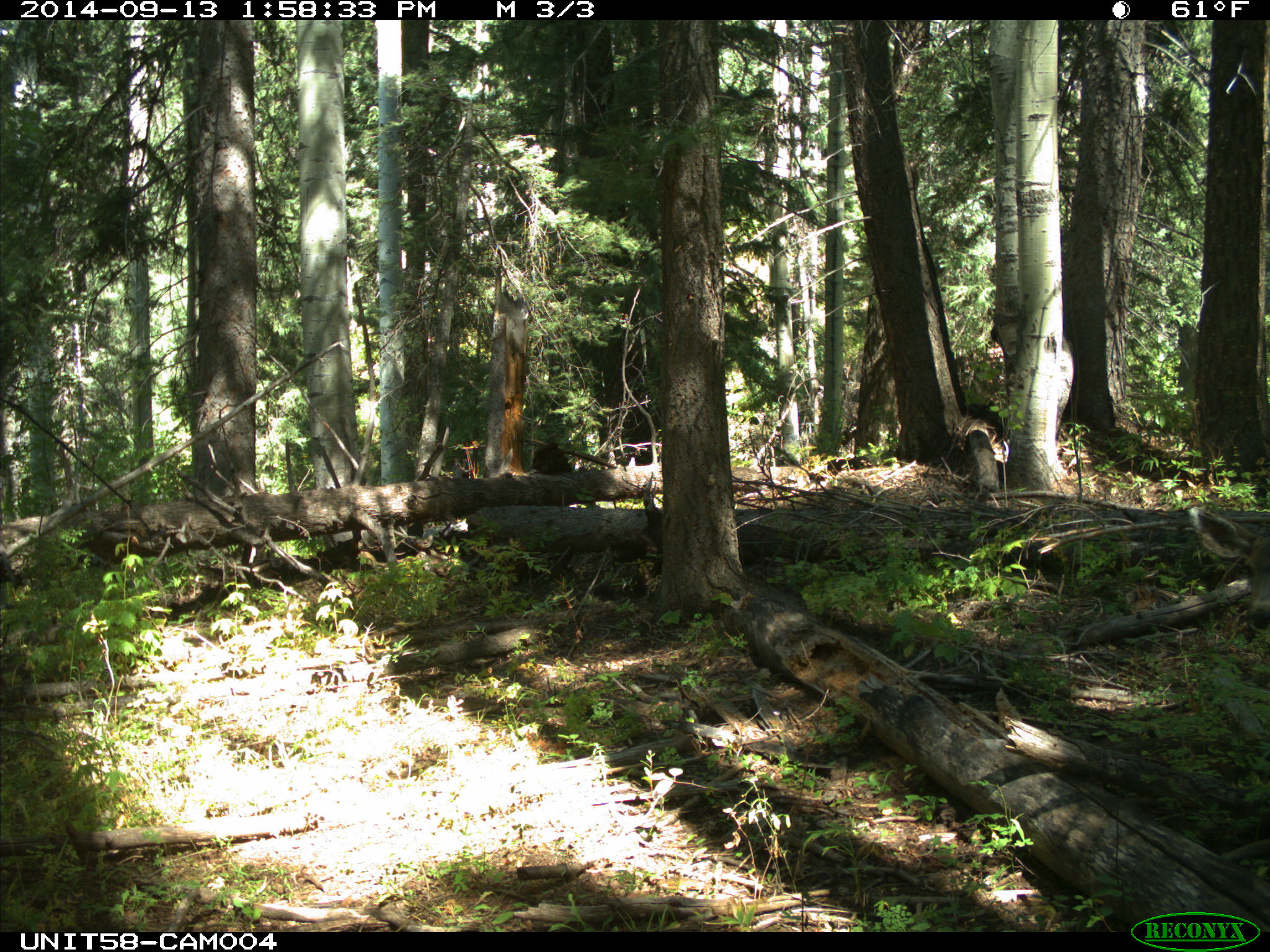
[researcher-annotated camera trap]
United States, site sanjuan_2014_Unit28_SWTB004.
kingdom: Animalia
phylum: Chordata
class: Mammalia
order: Artiodactyla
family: Cervidae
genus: Odocoileus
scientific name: Odocoileus hemionus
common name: mule deer